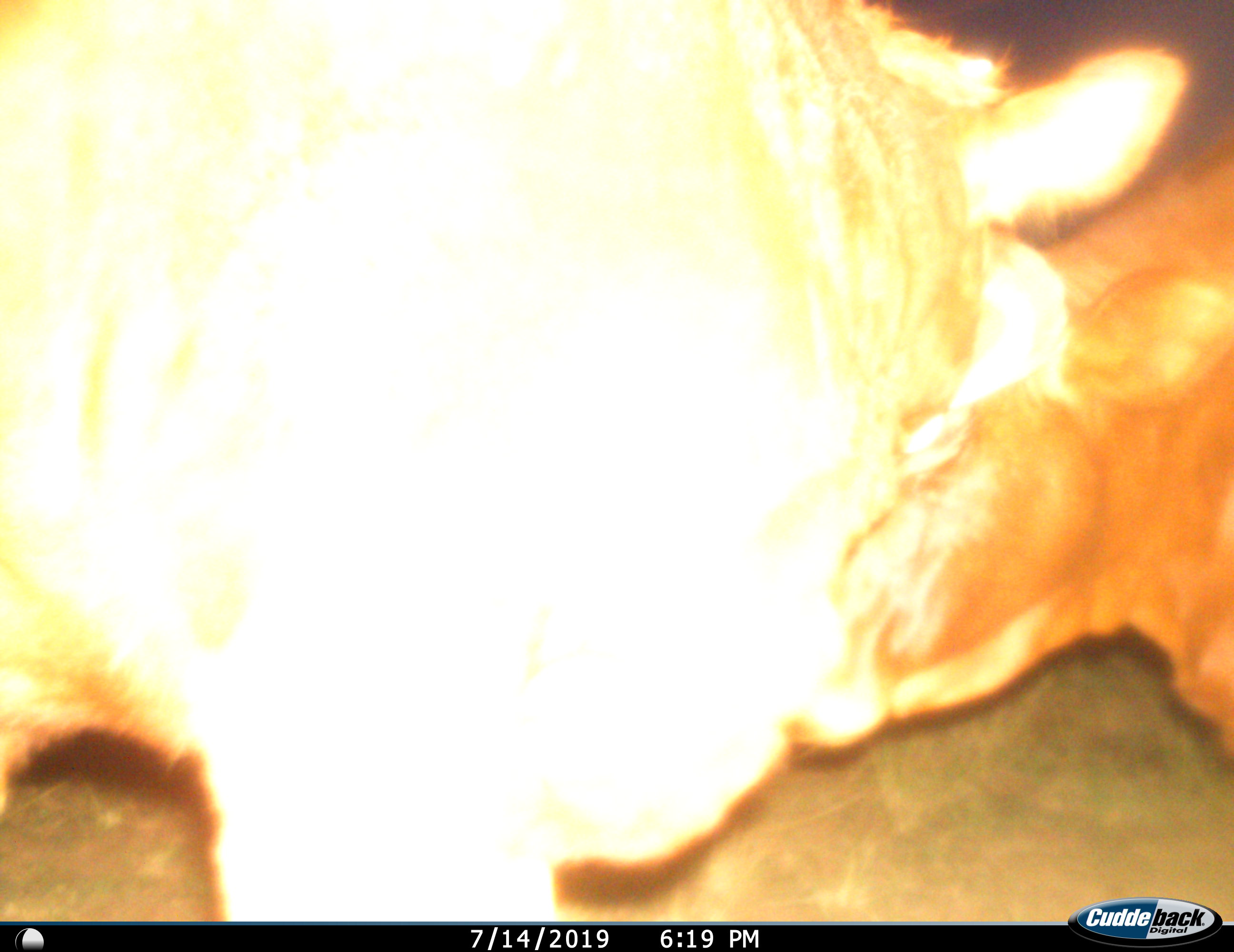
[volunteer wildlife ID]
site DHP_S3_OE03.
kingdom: Animalia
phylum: Chordata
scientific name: Vertebrata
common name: domestic animal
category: domesticanimal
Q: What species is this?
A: Domesticanimal (domestic animal) (Vertebrata).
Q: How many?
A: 2.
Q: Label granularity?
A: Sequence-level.